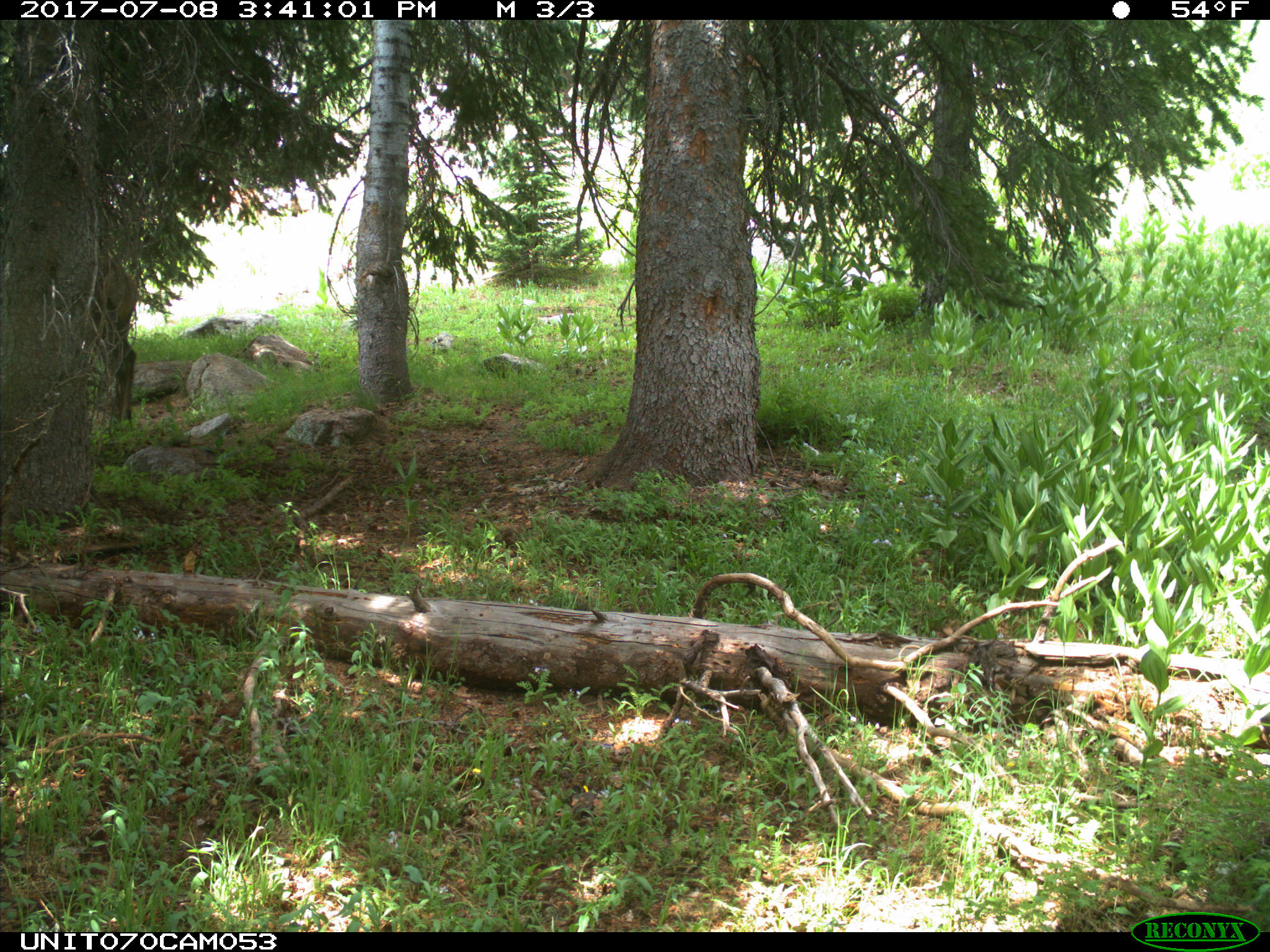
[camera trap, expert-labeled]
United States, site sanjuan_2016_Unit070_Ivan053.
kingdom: Animalia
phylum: Chordata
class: Mammalia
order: Artiodactyla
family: Cervidae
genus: Cervus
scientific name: Cervus elaphus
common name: red deer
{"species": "Cervus elaphus (red deer)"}